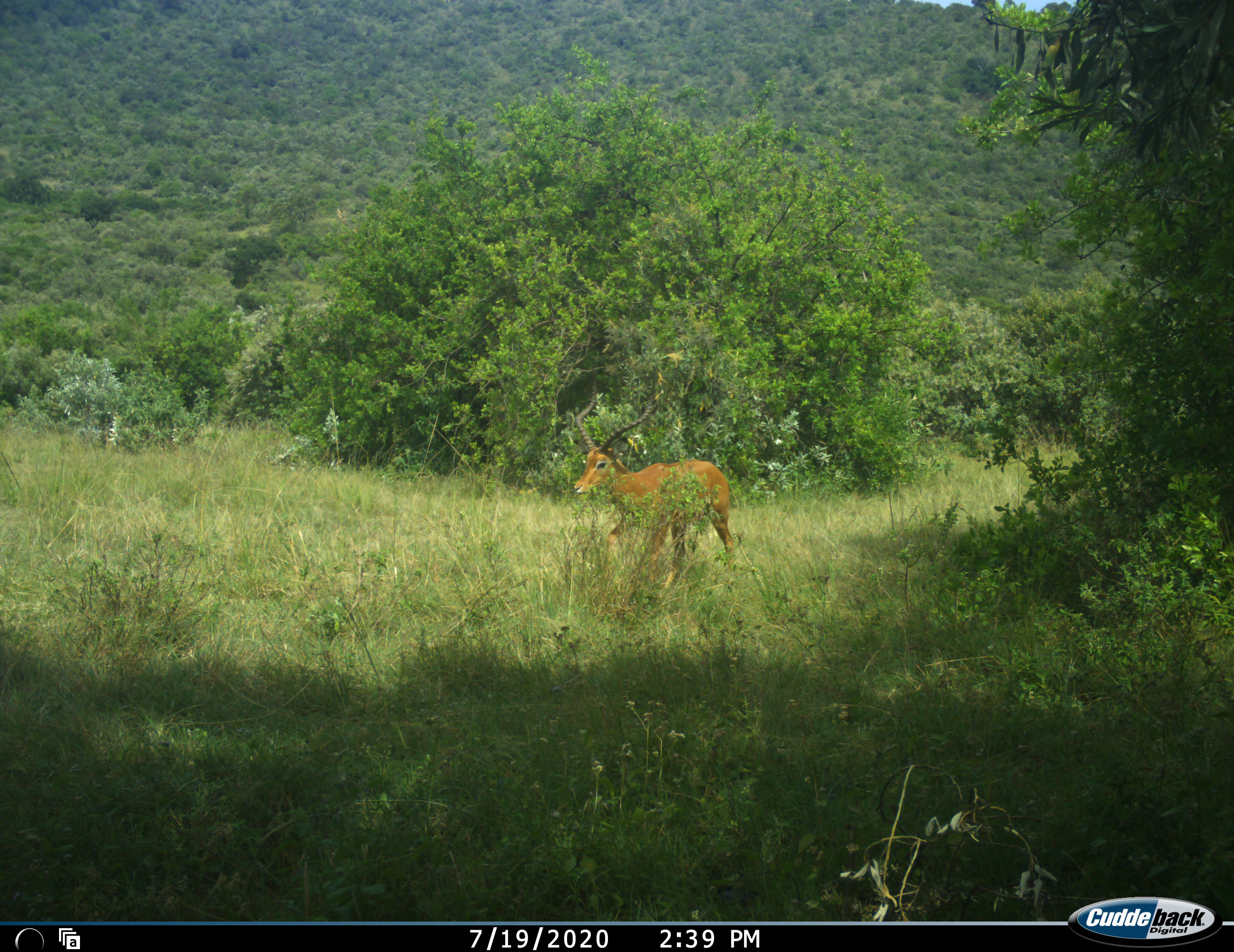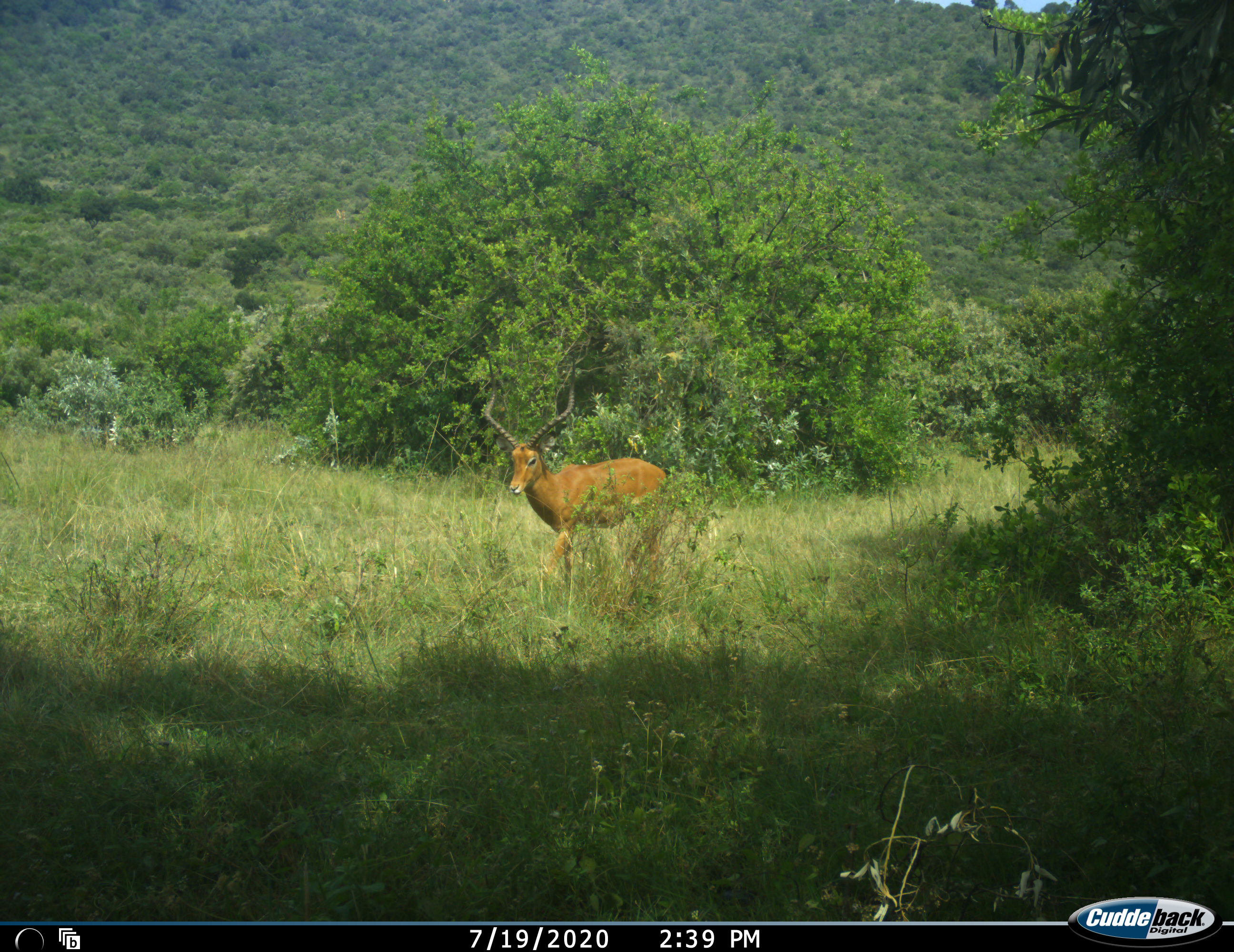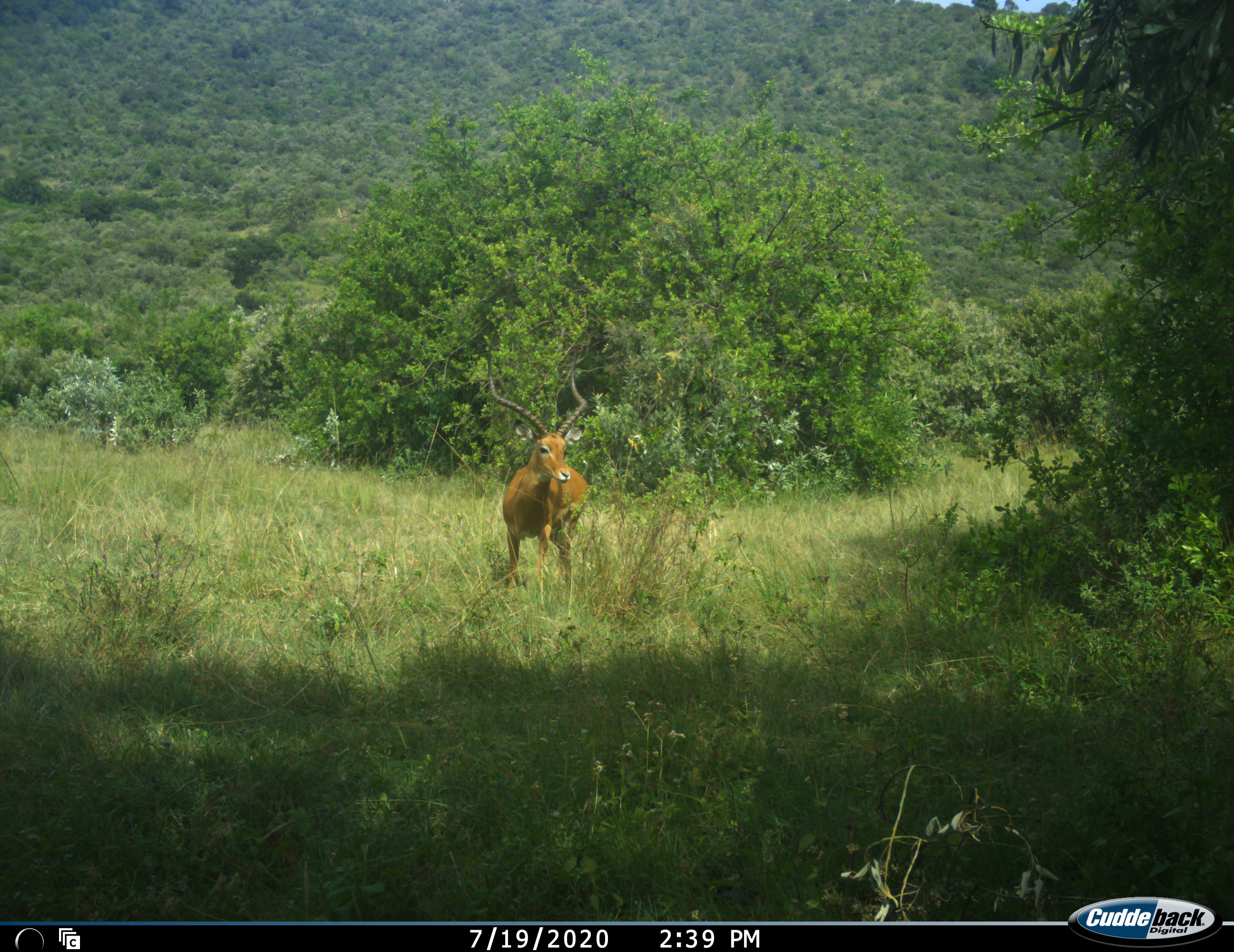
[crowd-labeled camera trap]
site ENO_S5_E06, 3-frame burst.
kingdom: Animalia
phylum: Chordata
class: Mammalia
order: Artiodactyla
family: Bovidae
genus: Aepyceros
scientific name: Aepyceros melampus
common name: impala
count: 1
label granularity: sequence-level